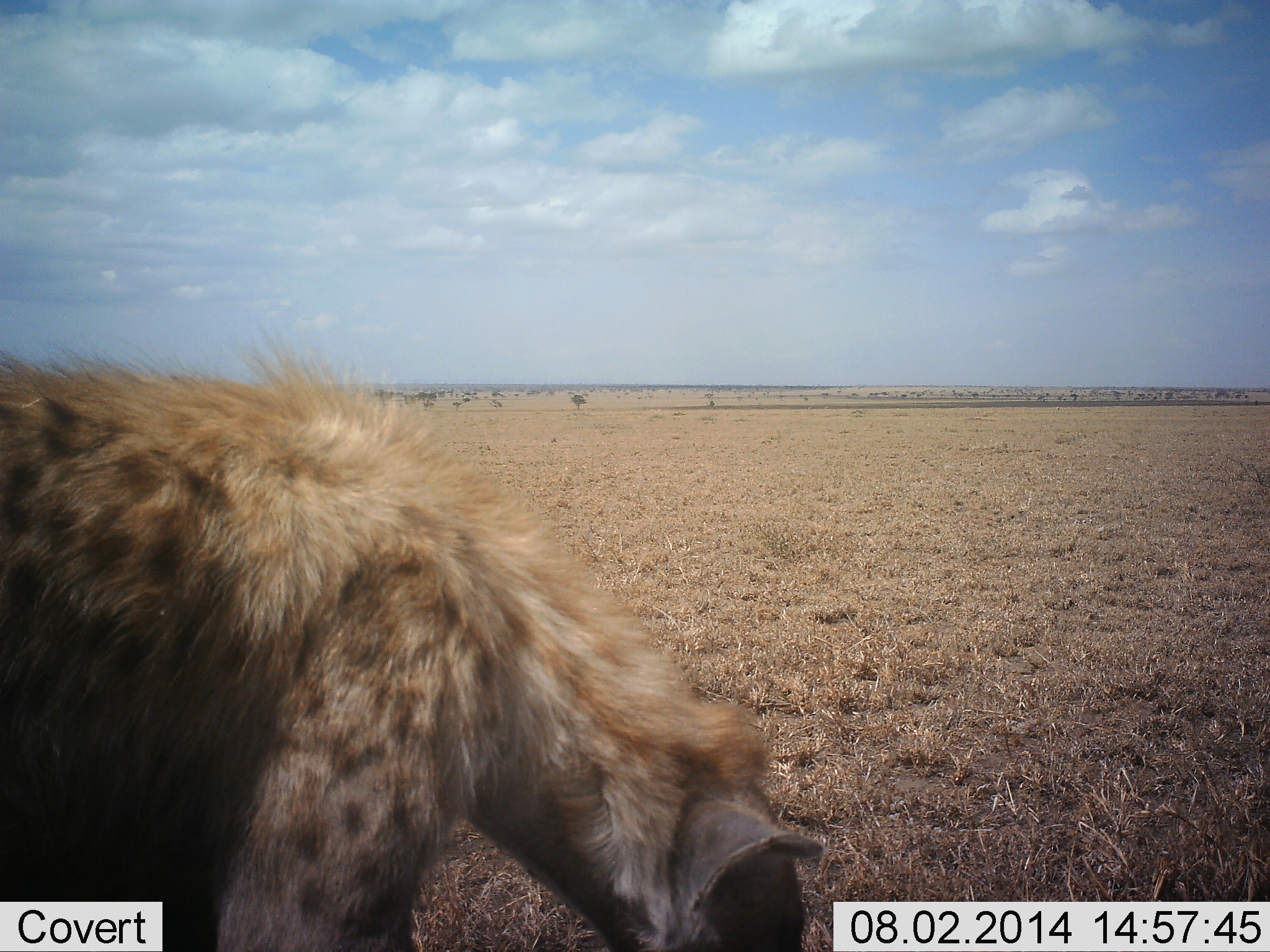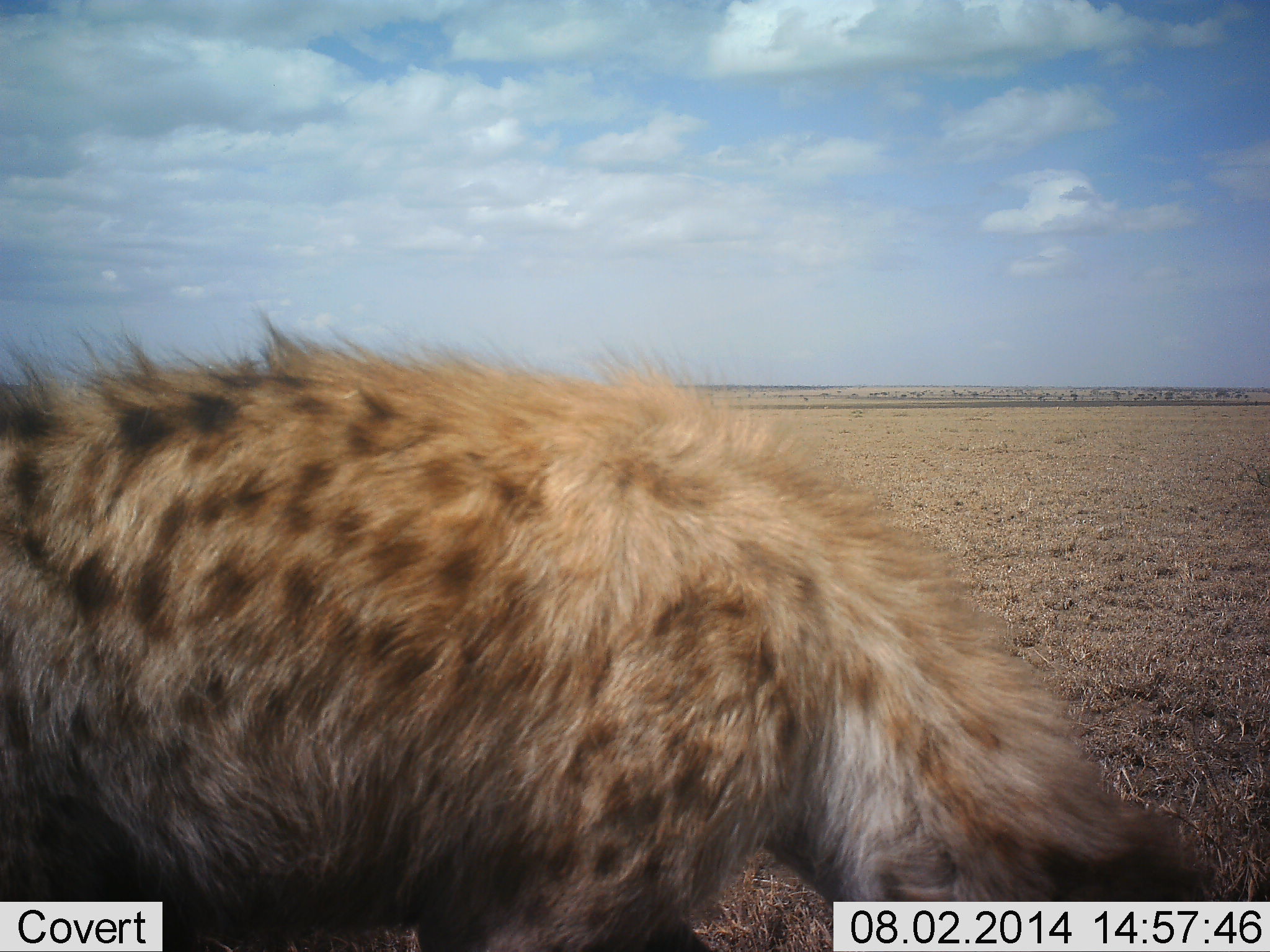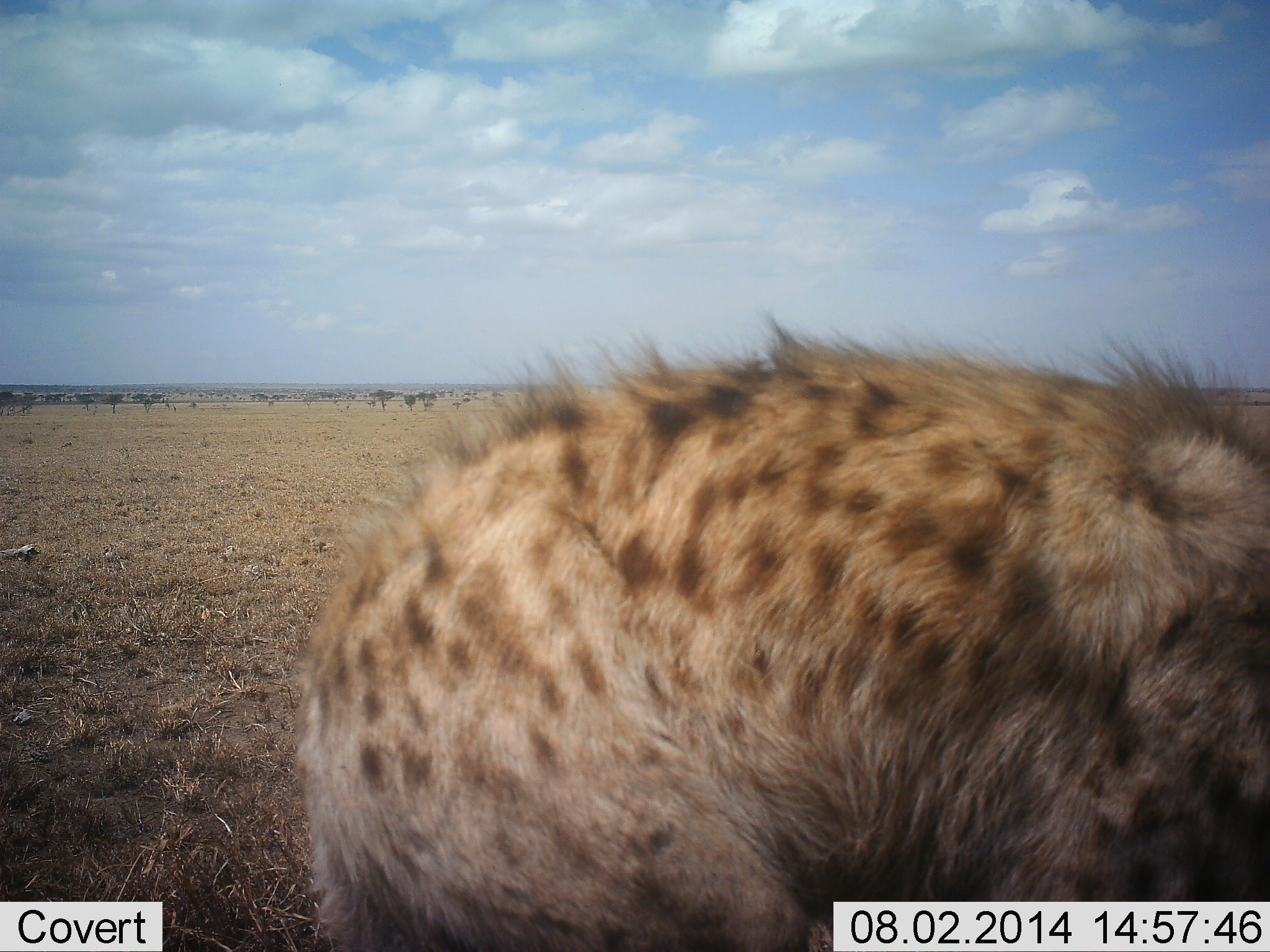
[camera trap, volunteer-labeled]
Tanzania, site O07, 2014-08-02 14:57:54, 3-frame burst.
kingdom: Animalia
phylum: Chordata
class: Mammalia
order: Carnivora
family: Hyaenidae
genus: Crocuta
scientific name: Crocuta crocuta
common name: spotted hyena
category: hyenaspotted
Hyenaspotted (spotted hyena) (Crocuta crocuta), count 1. Behavior (volunteer vote fractions): standing 8%, resting 0%, moving 83%, interacting 0%. Young present (vote fraction): 0%. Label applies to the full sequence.